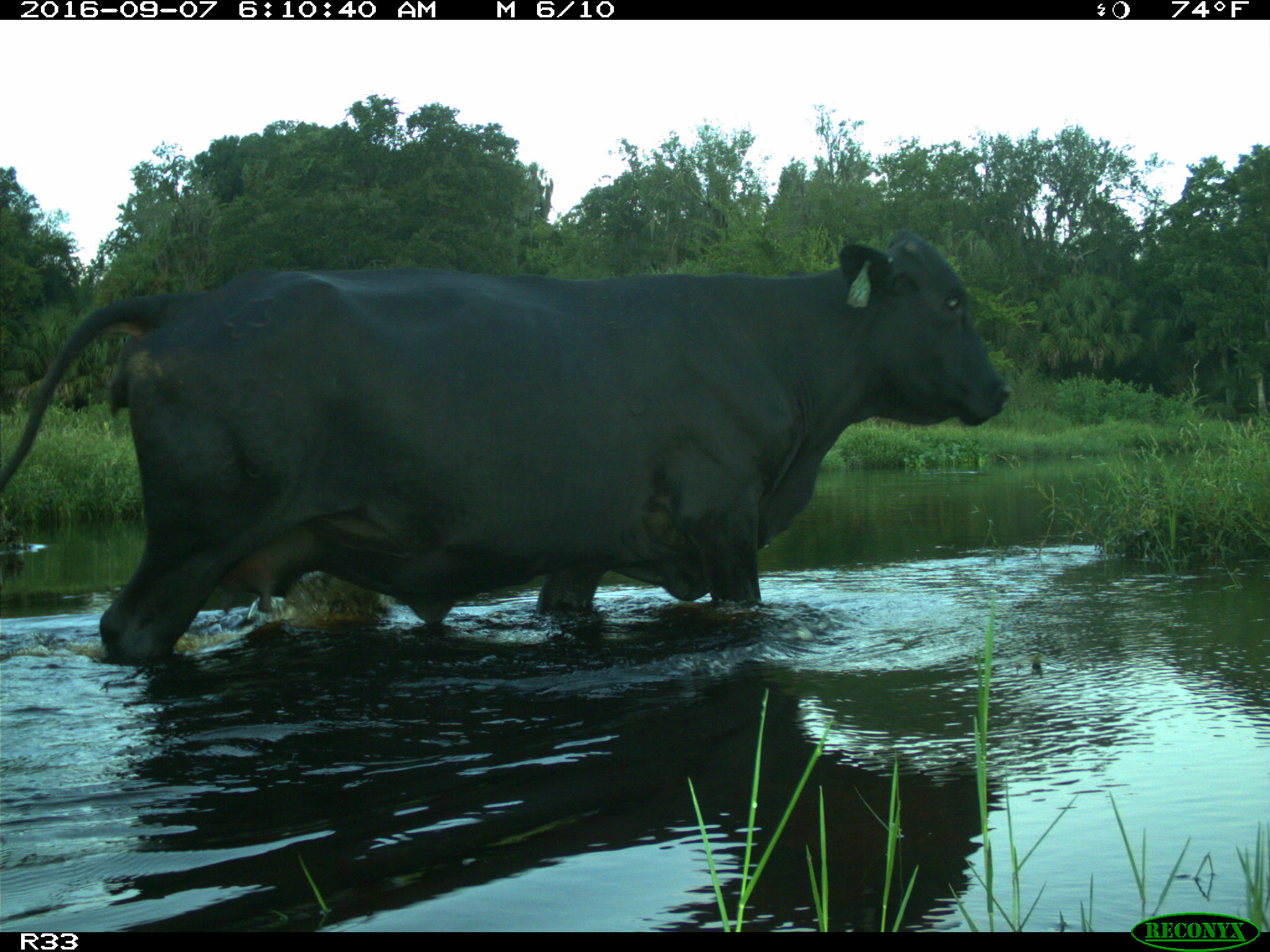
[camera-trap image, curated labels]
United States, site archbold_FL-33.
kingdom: Animalia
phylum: Chordata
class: Mammalia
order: Artiodactyla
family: Bovidae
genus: Bos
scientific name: Bos taurus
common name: domestic cow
Bos taurus (domestic cow).